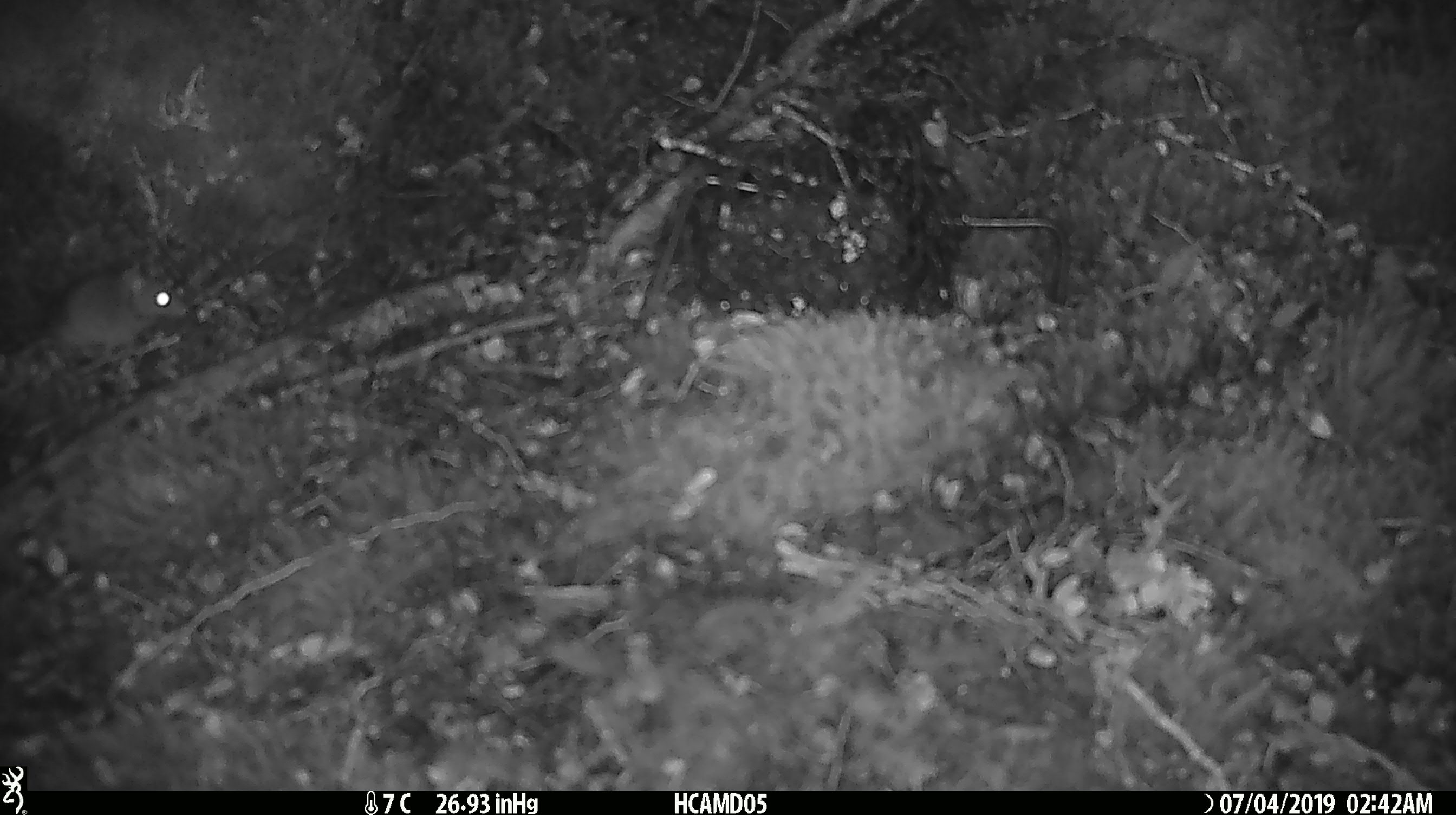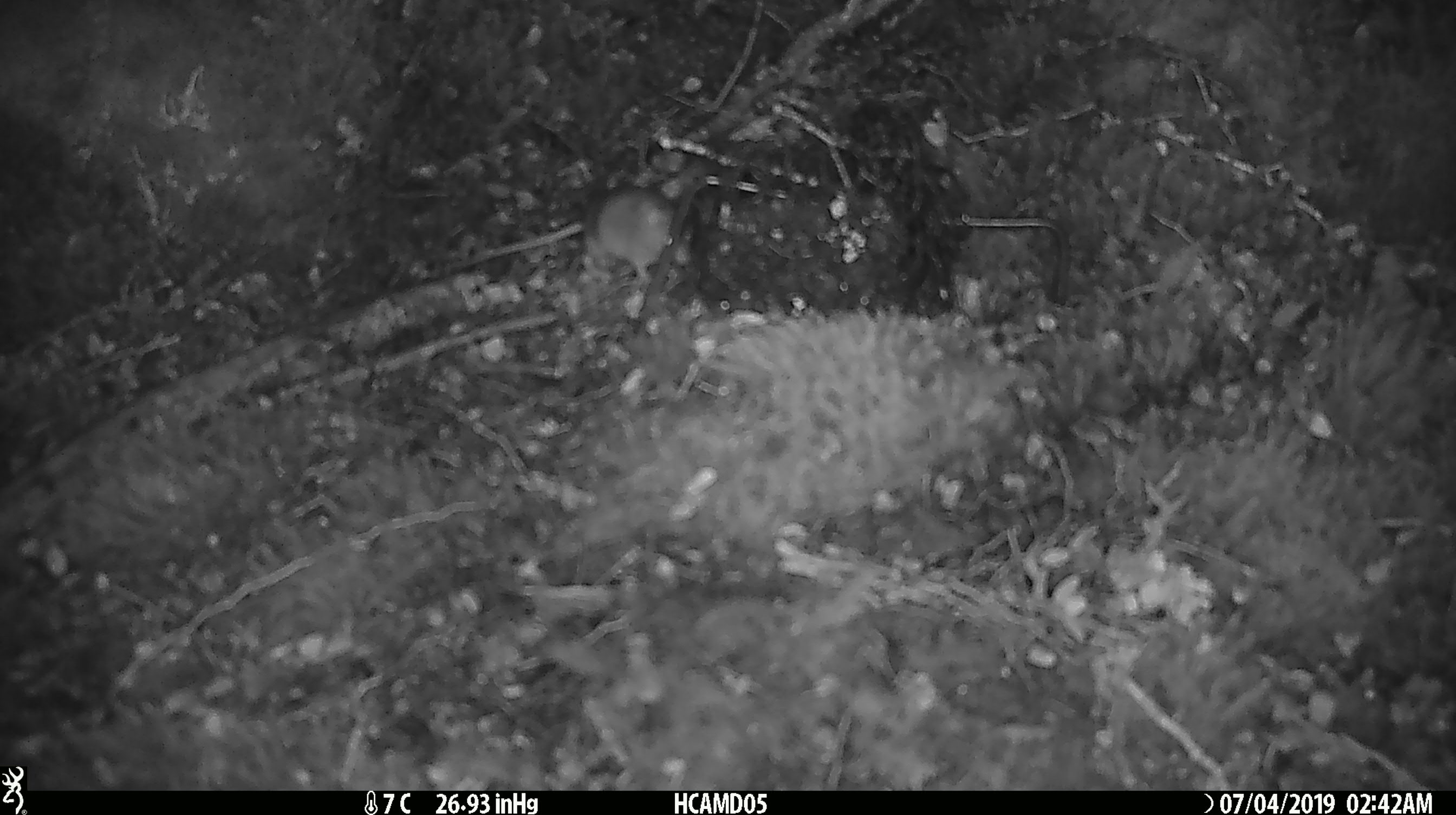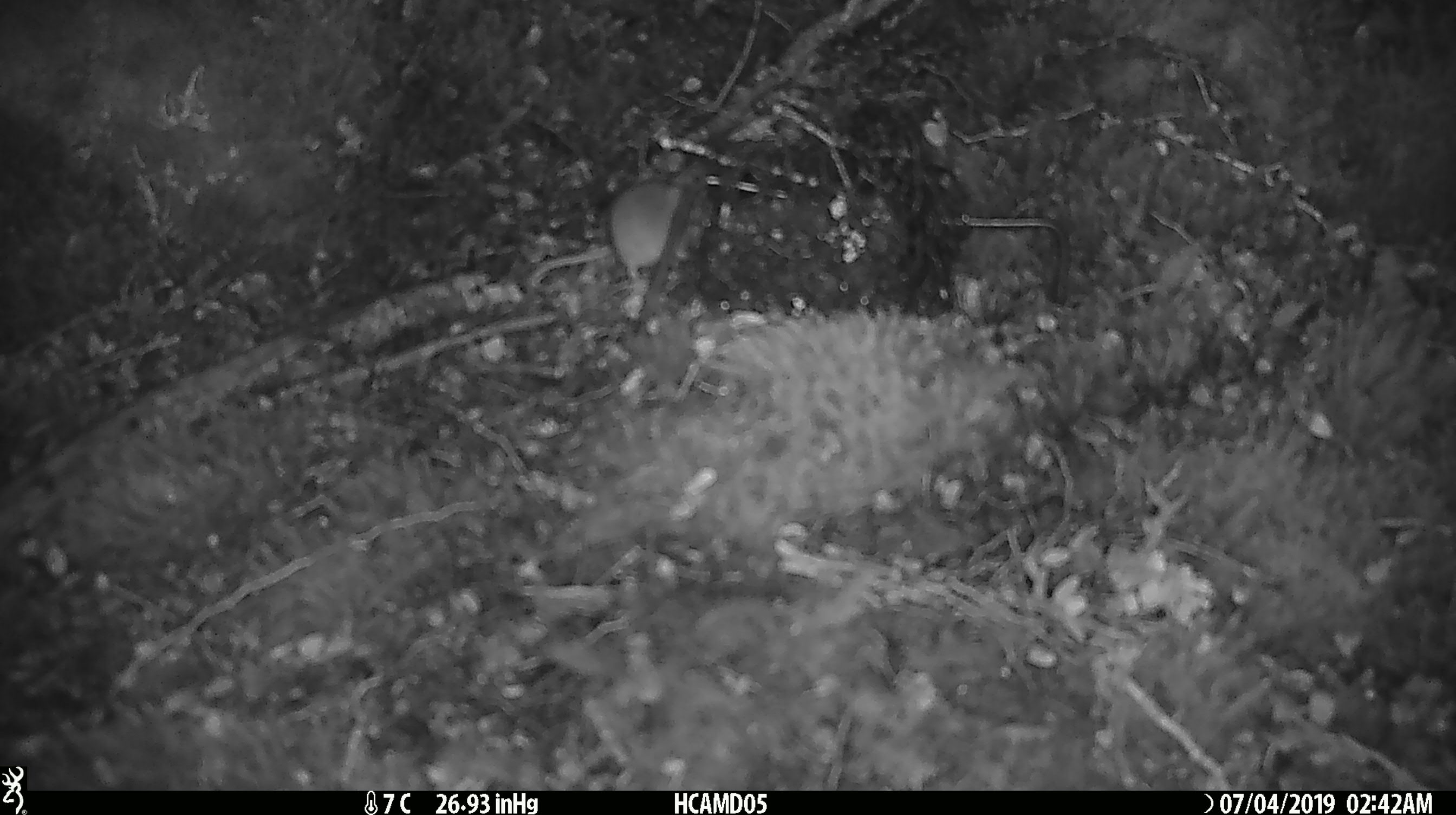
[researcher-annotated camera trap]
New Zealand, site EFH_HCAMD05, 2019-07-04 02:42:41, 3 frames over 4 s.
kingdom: Animalia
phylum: Chordata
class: Mammalia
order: Rodentia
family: Muridae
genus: Mus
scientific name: Mus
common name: mouse